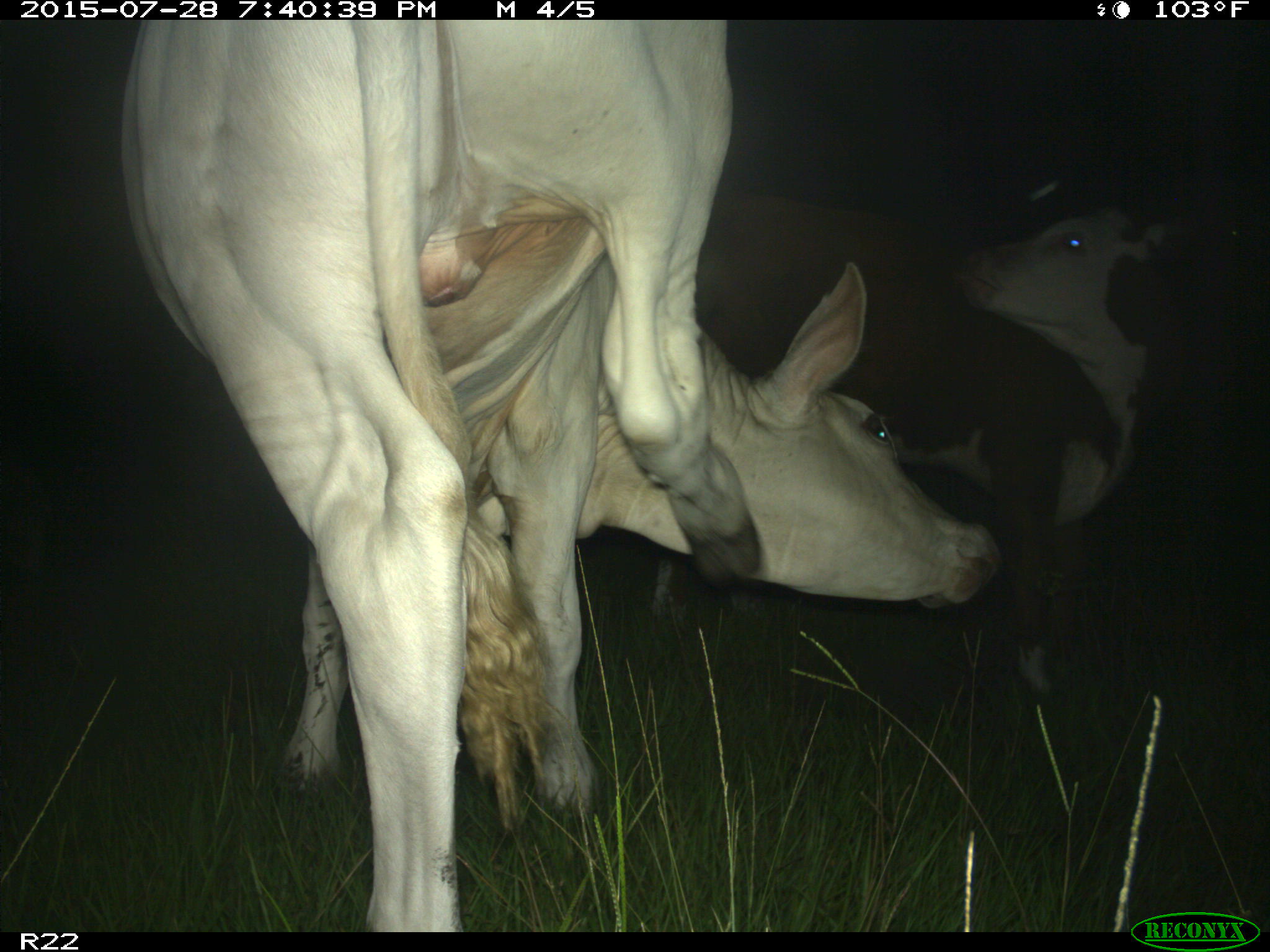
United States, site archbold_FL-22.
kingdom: Animalia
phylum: Chordata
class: Mammalia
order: Artiodactyla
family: Bovidae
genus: Bos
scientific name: Bos taurus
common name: domestic cow